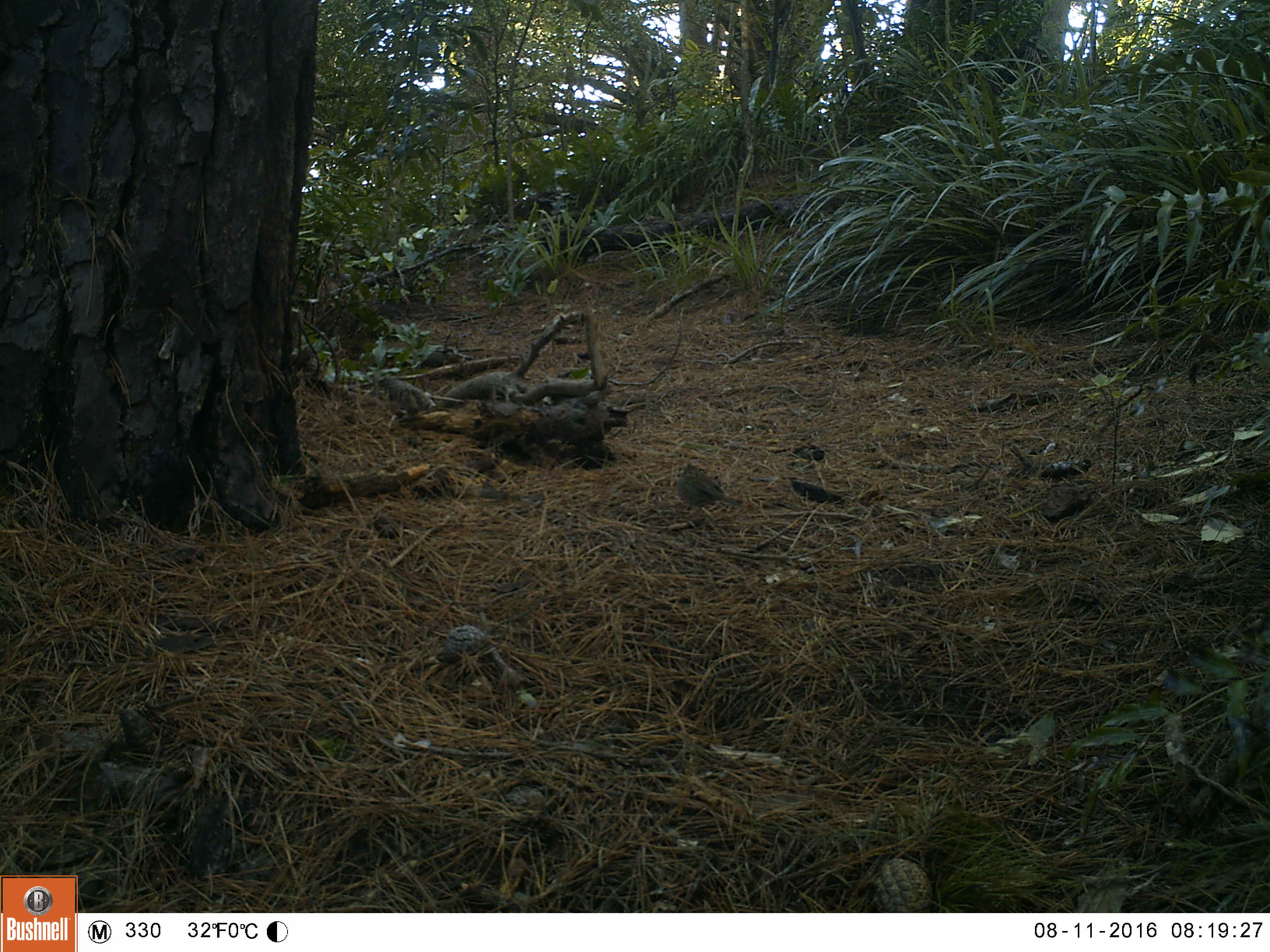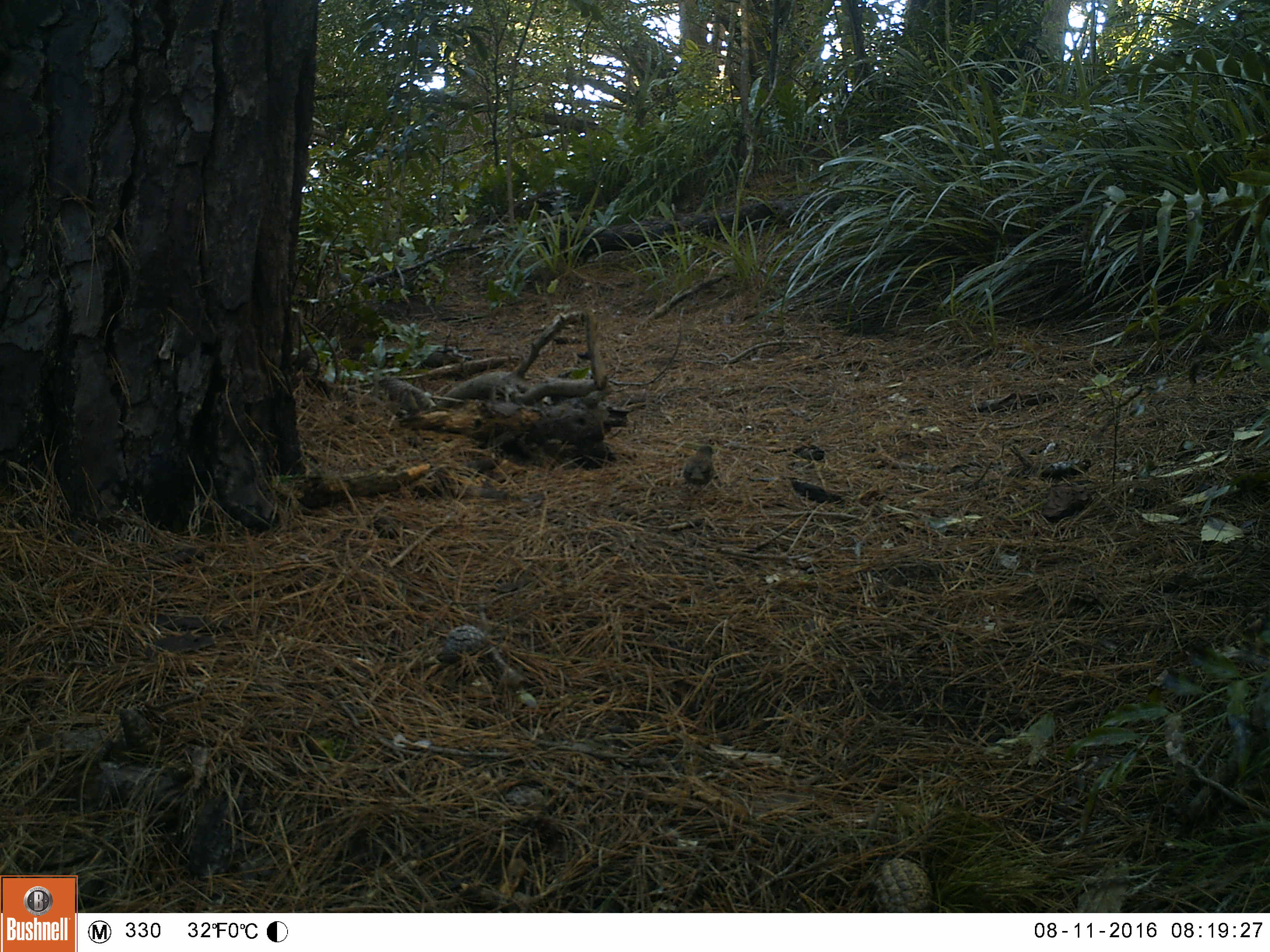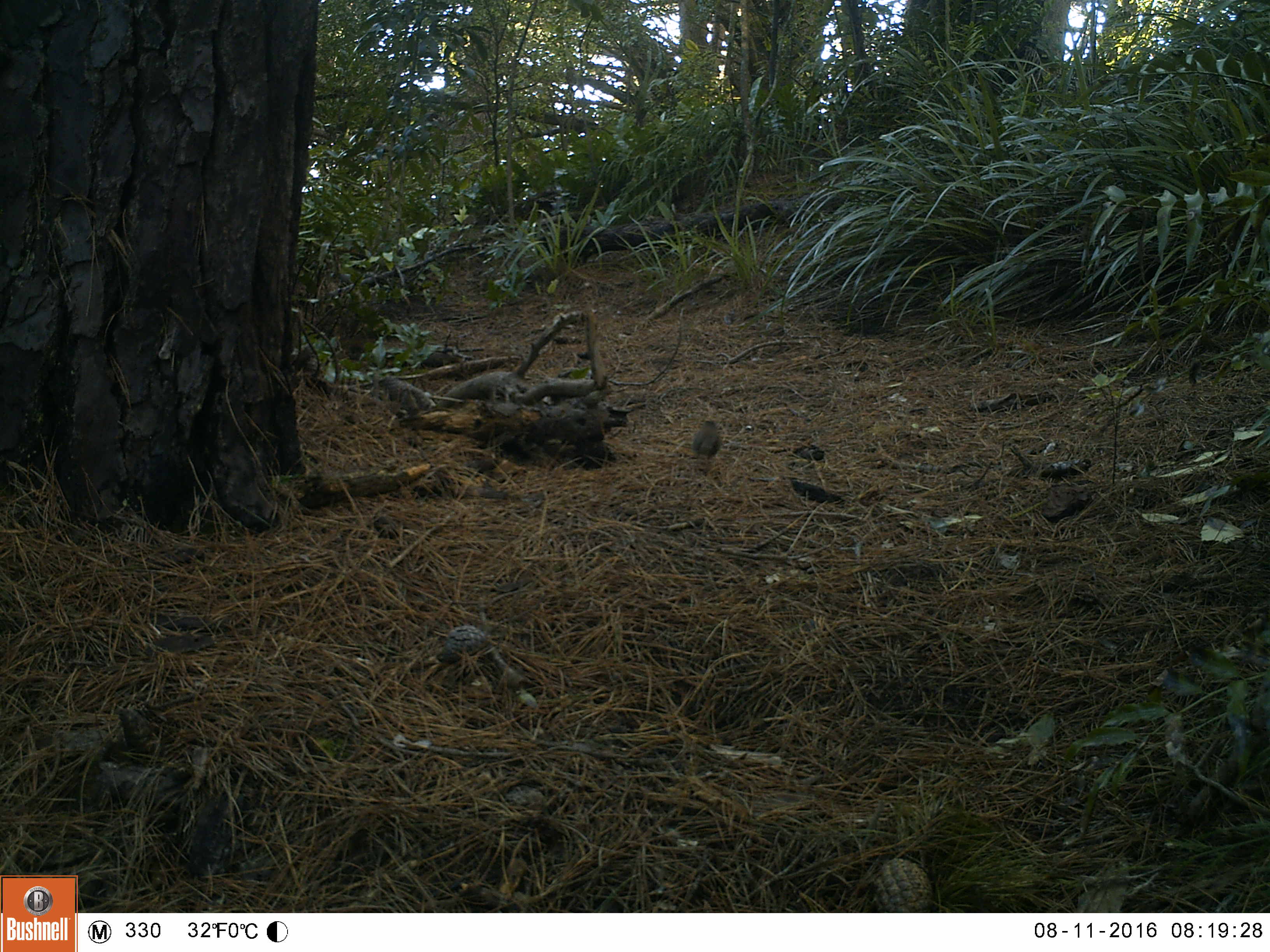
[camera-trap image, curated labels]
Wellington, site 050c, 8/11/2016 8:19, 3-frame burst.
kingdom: Animalia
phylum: Chordata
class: Aves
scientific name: Aves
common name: bird